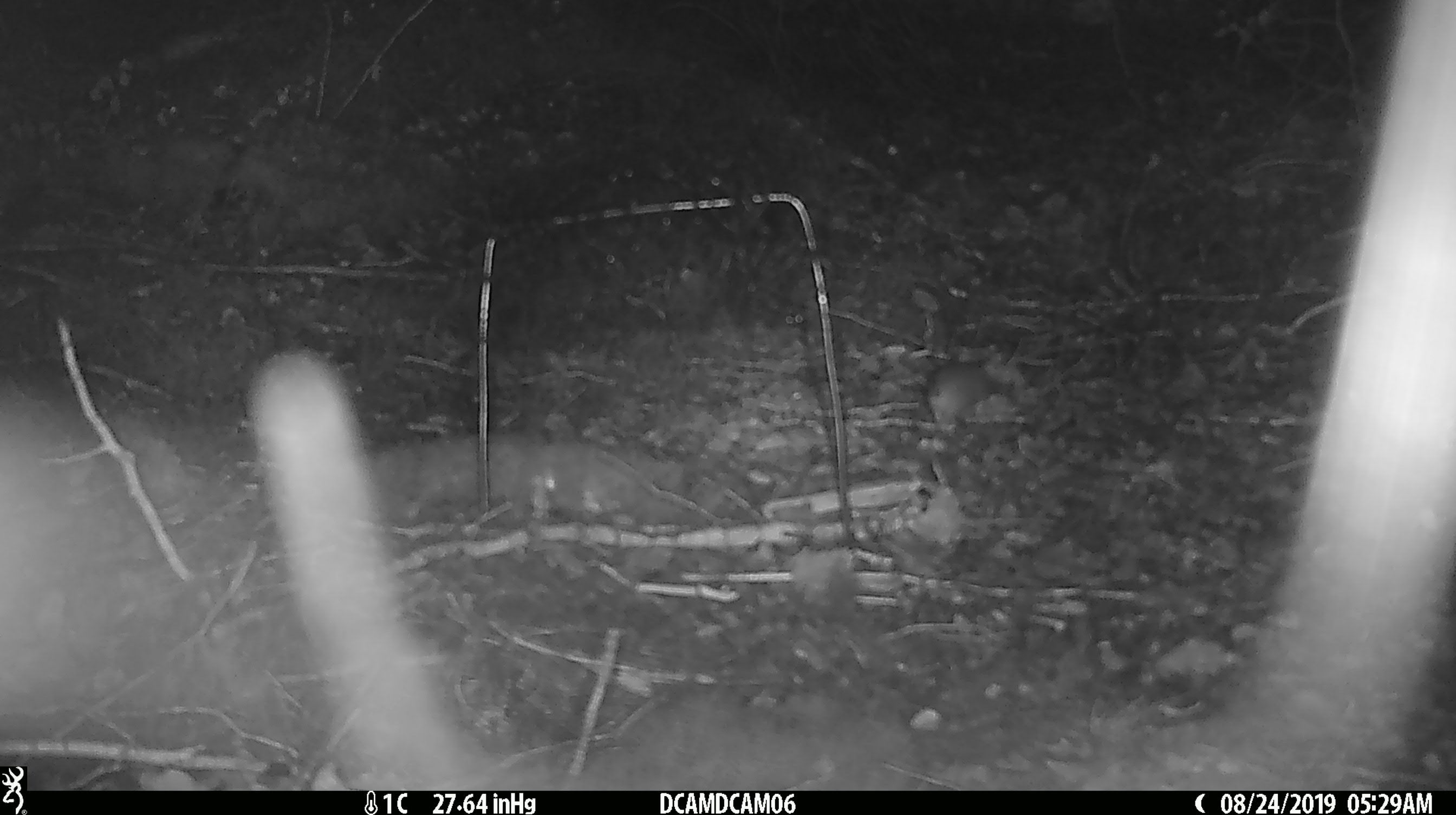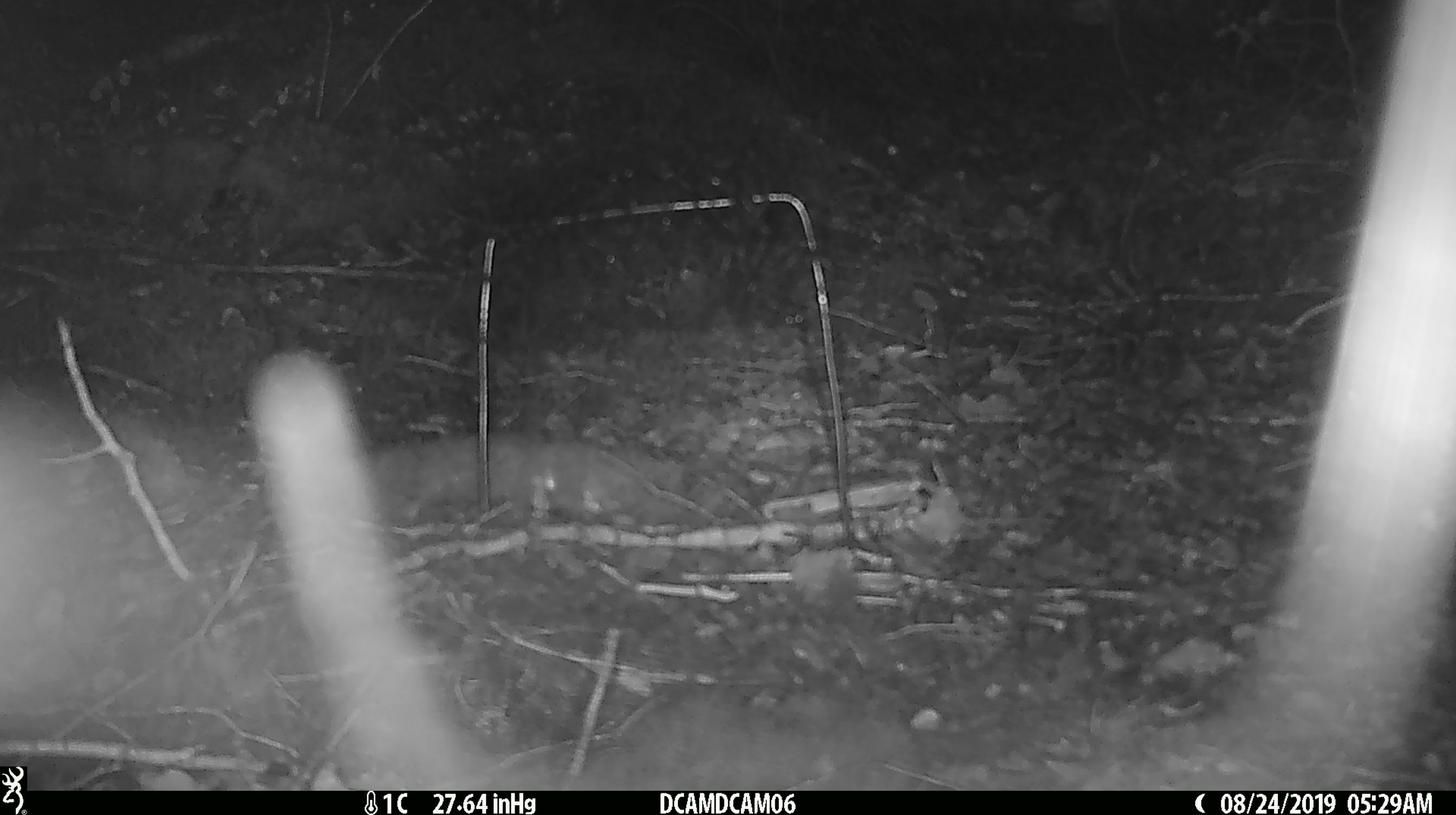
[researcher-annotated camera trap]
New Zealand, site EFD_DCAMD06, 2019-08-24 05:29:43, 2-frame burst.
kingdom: Animalia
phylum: Chordata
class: Mammalia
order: Rodentia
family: Muridae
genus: Mus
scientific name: Mus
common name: mouse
Mouse (Mus).